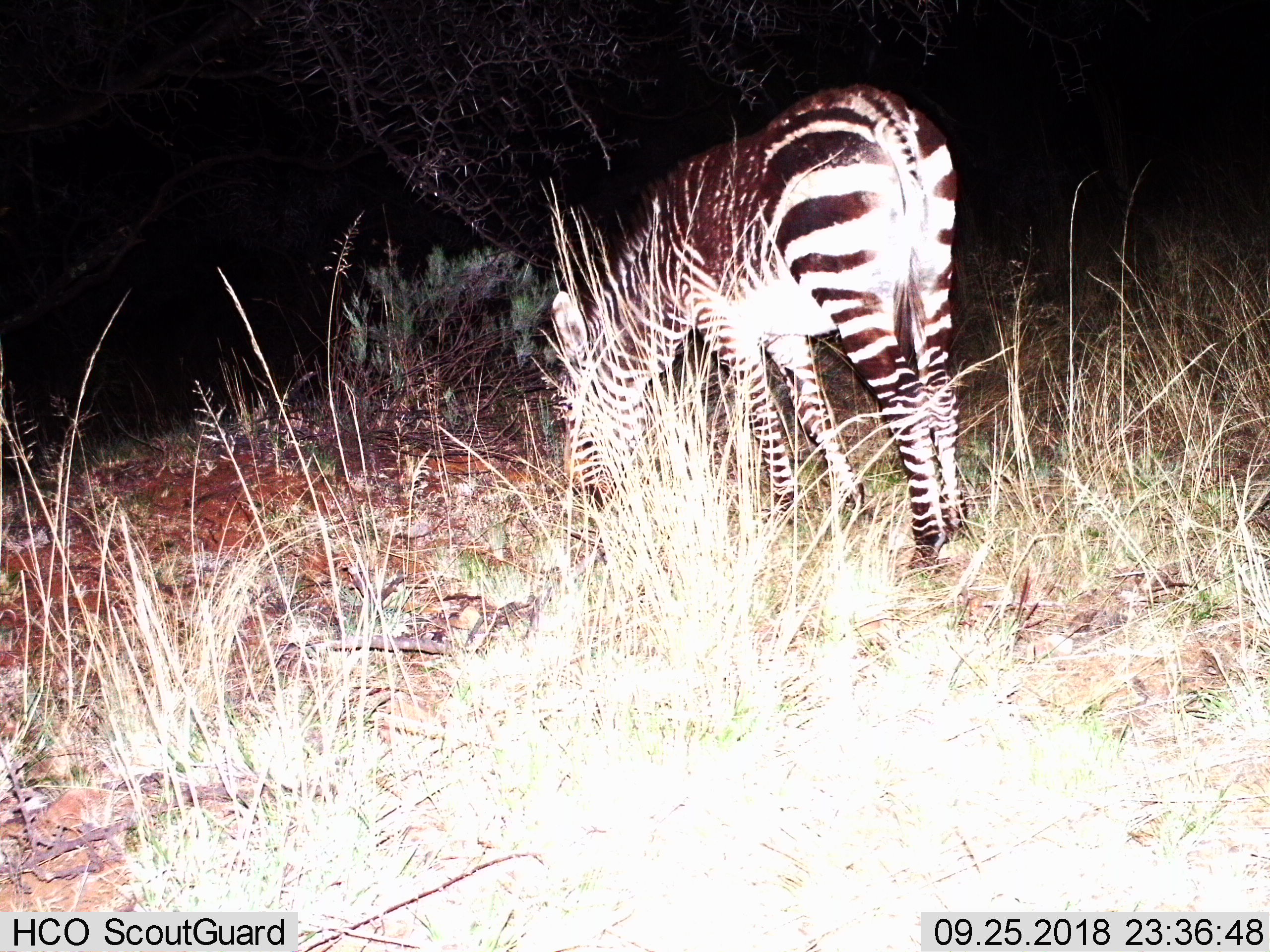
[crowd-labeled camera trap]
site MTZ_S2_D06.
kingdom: Animalia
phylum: Chordata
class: Mammalia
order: Perissodactyla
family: Equidae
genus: Equus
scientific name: Equus zebra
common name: mountain zebra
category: zebramountain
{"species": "zebramountain (mountain zebra) (Equus zebra)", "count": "1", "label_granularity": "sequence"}